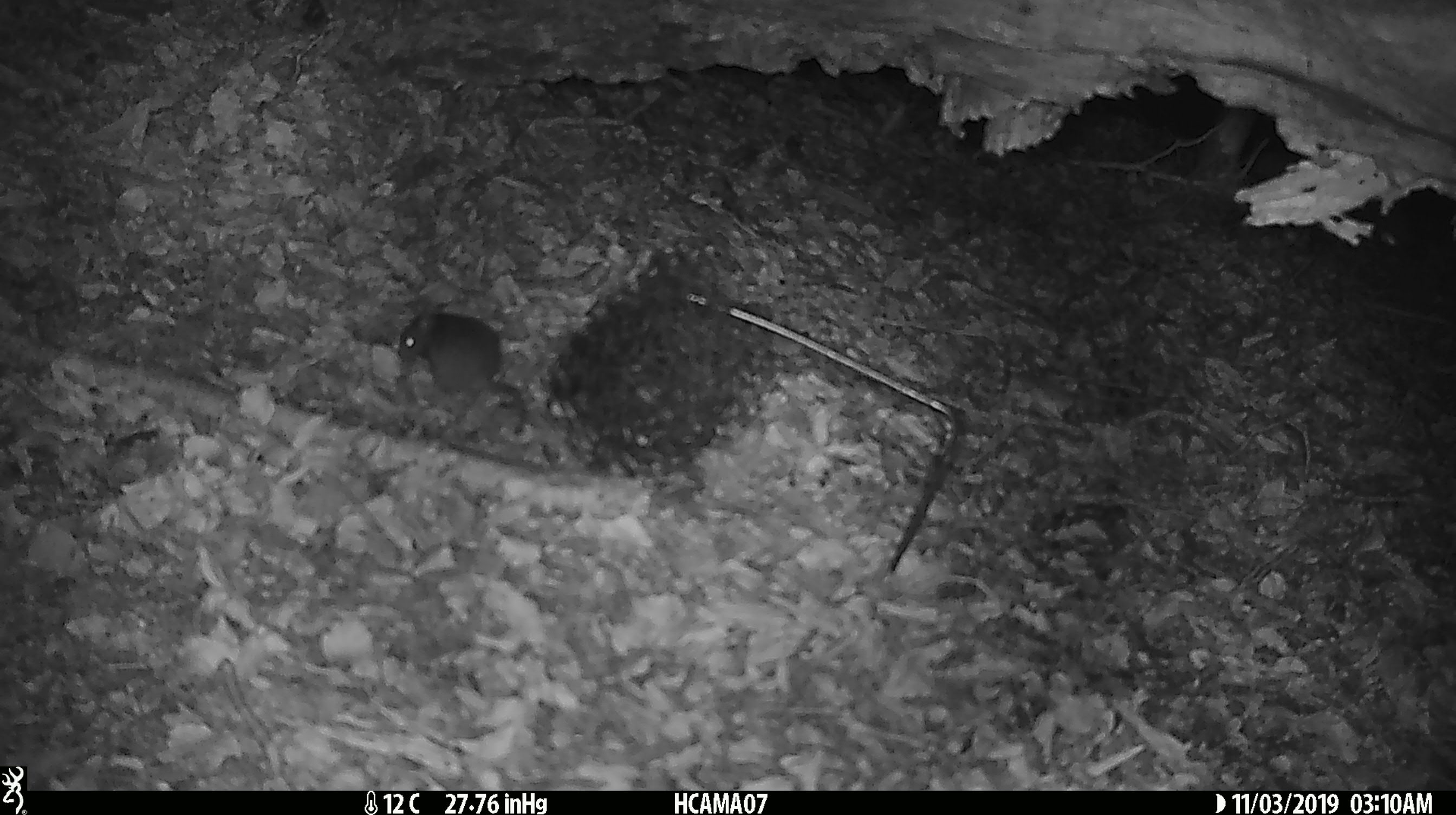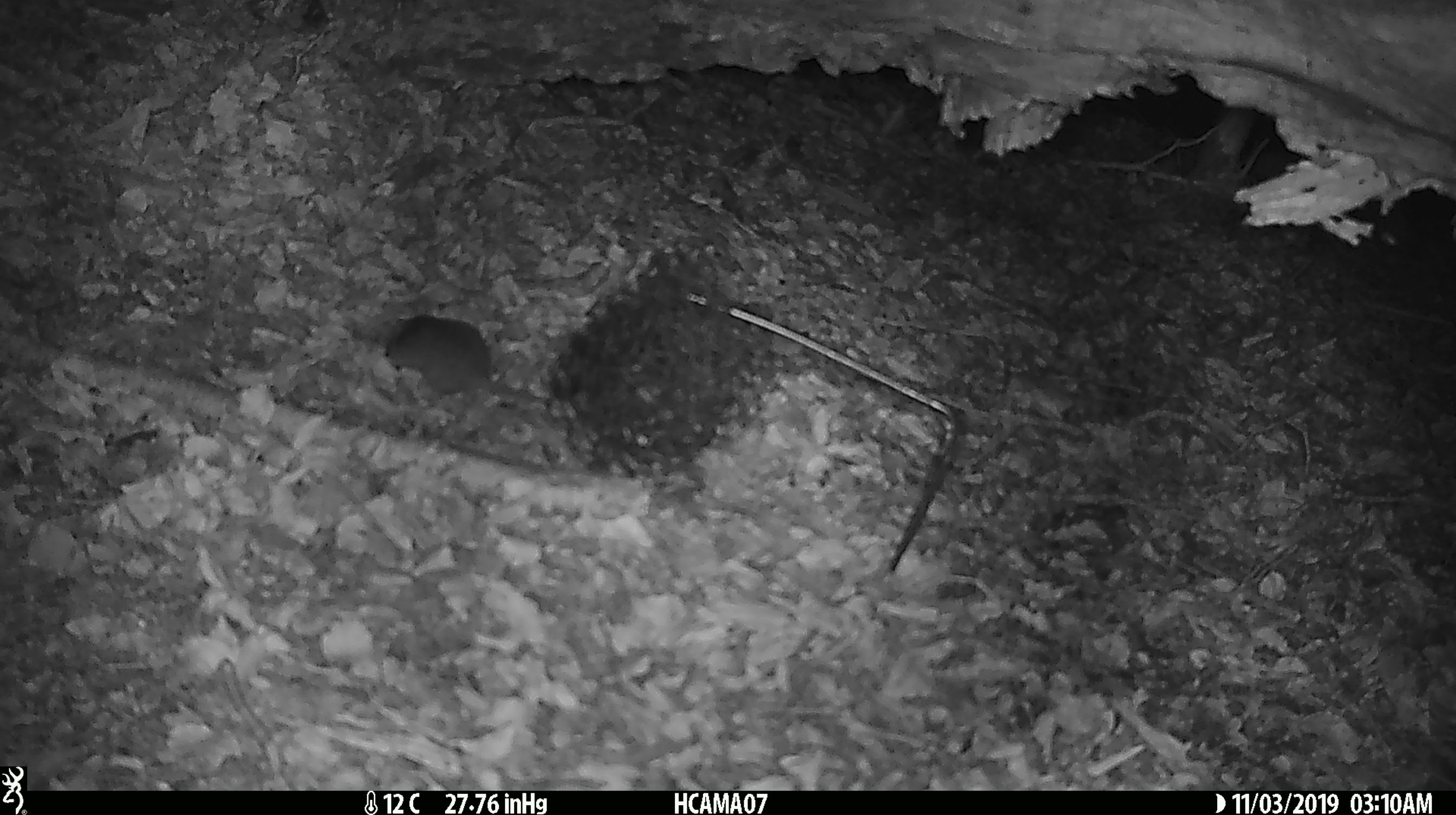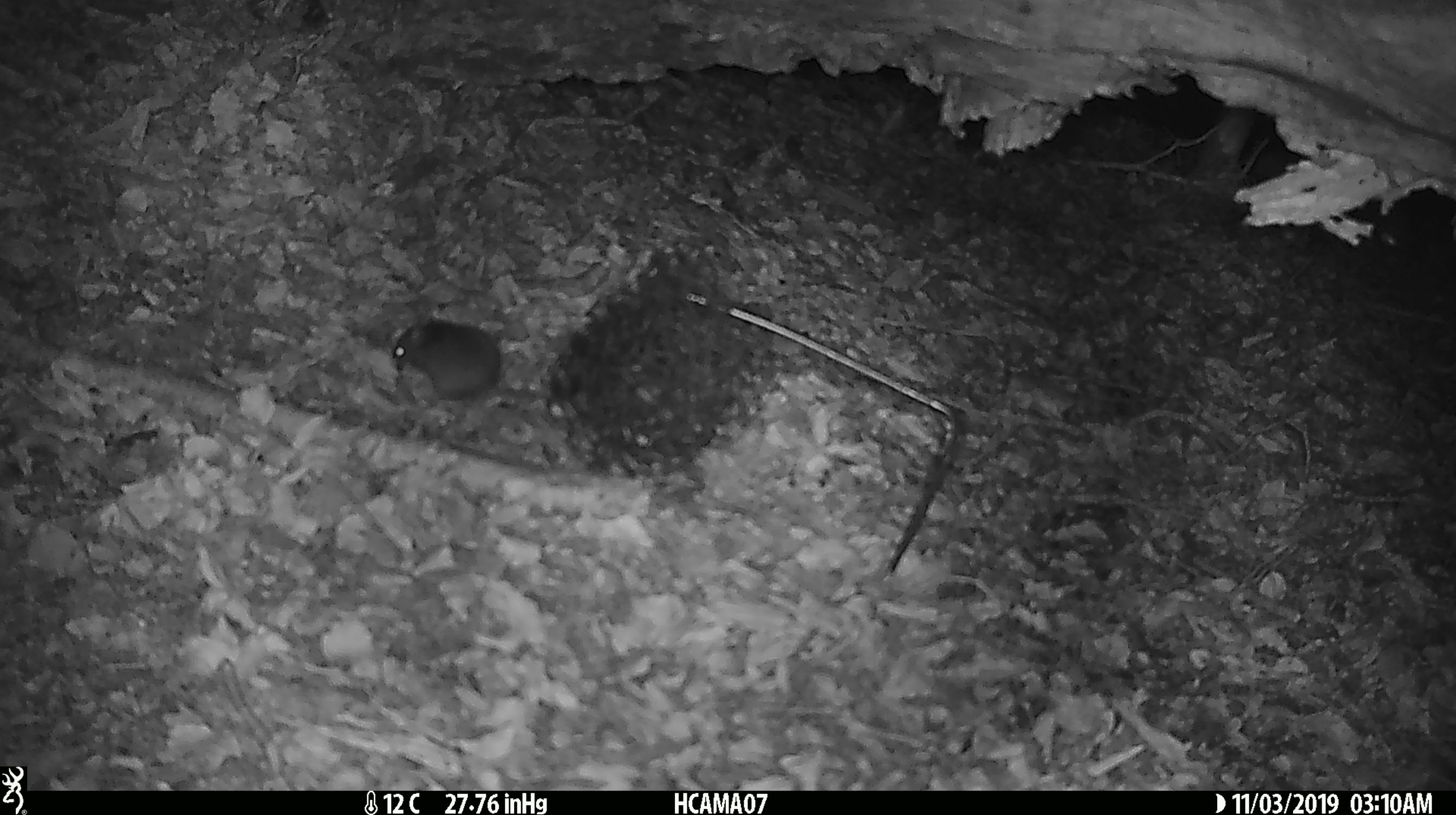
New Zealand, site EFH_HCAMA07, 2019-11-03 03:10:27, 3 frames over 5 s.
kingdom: Animalia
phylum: Chordata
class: Mammalia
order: Rodentia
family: Muridae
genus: Mus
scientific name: Mus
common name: mouse